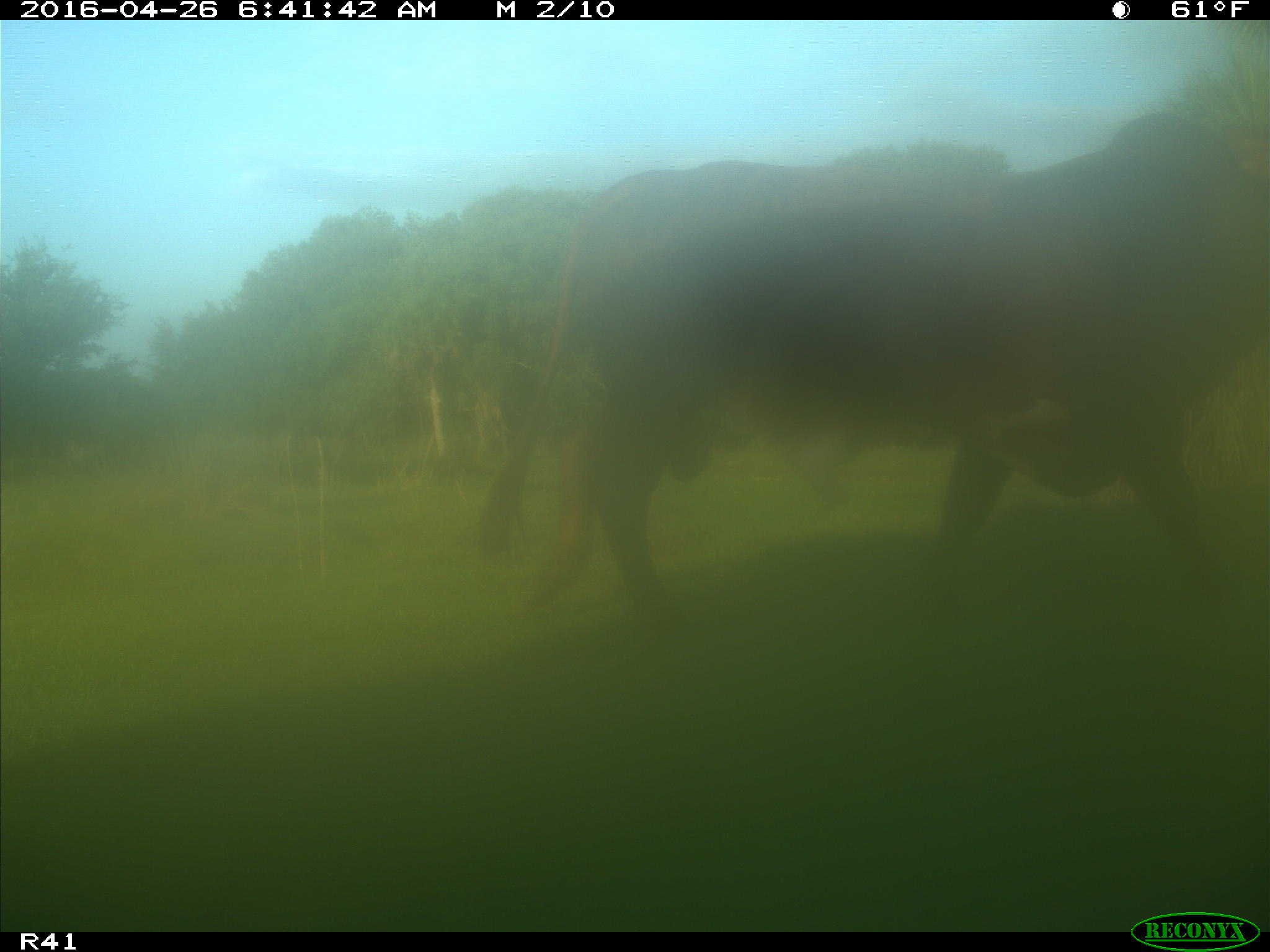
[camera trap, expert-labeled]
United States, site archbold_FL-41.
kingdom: Animalia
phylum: Chordata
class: Mammalia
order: Artiodactyla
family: Bovidae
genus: Bos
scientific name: Bos taurus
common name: domestic cow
Bos taurus (domestic cow).